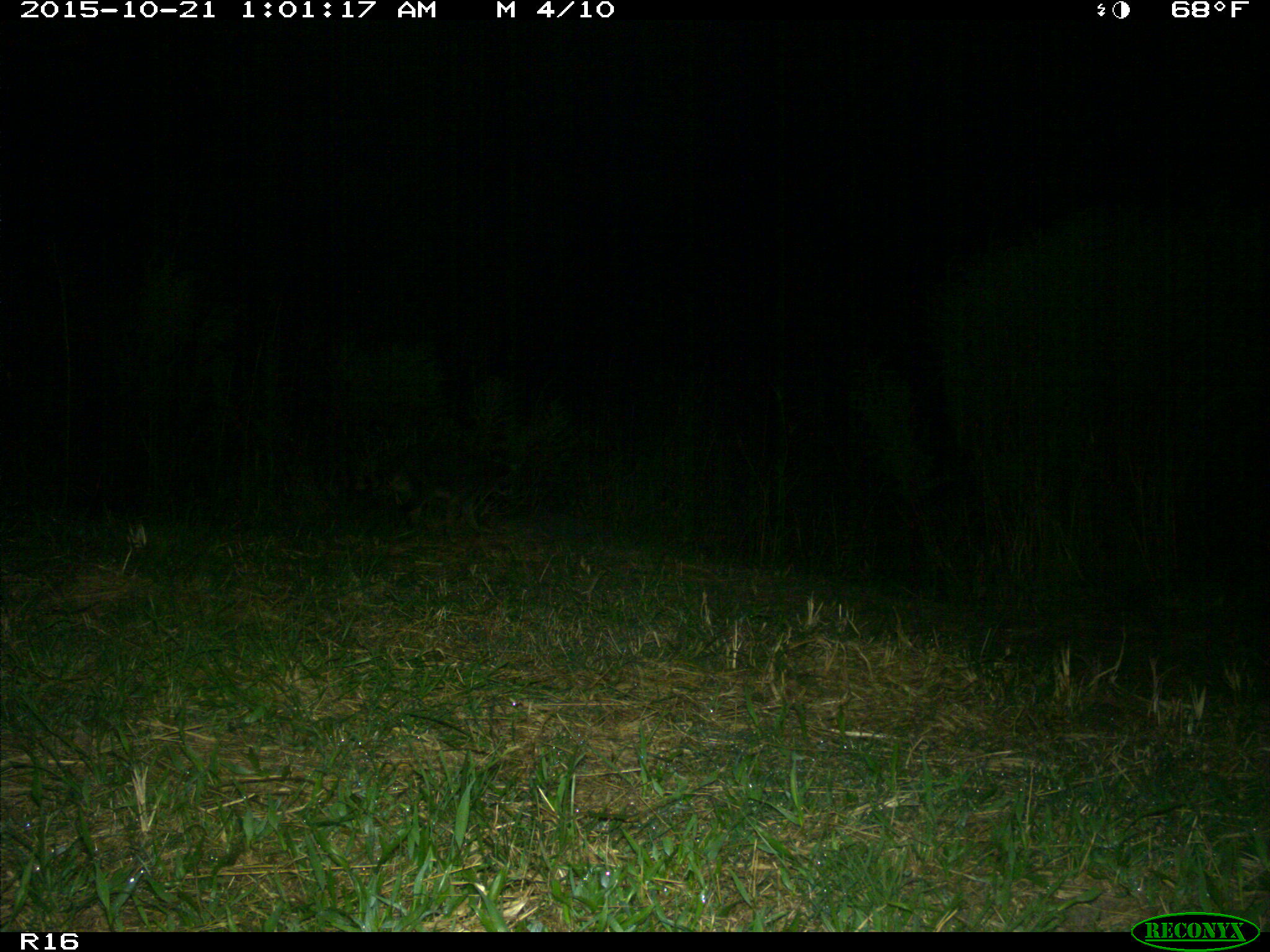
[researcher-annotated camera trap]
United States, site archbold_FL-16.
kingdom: Animalia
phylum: Chordata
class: Mammalia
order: Carnivora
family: Procyonidae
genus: Procyon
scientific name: Procyon lotor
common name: common raccoon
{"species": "Procyon lotor (common raccoon)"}